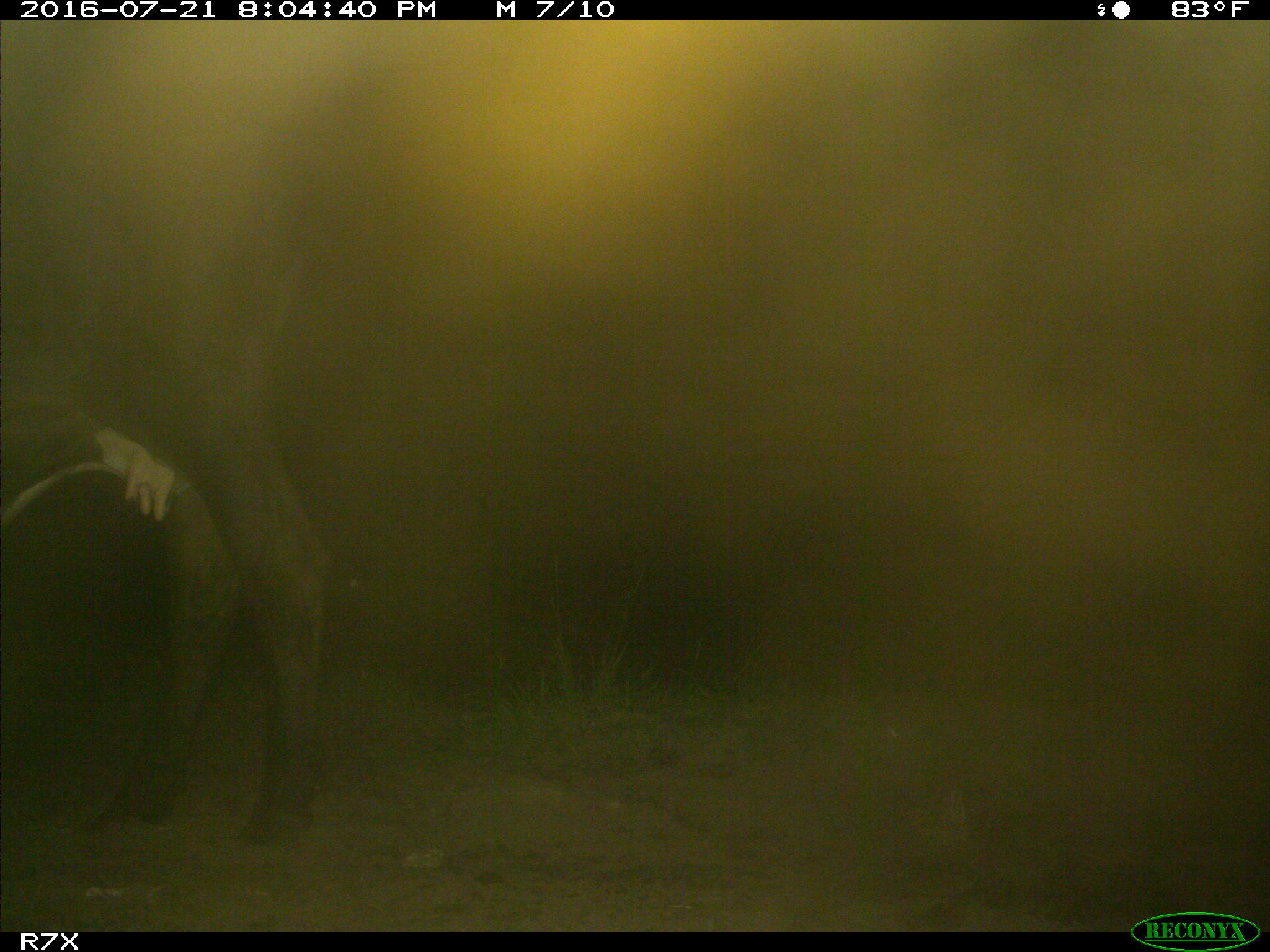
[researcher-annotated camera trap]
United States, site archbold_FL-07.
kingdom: Animalia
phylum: Chordata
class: Mammalia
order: Artiodactyla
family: Bovidae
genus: Bos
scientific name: Bos taurus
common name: domestic cow